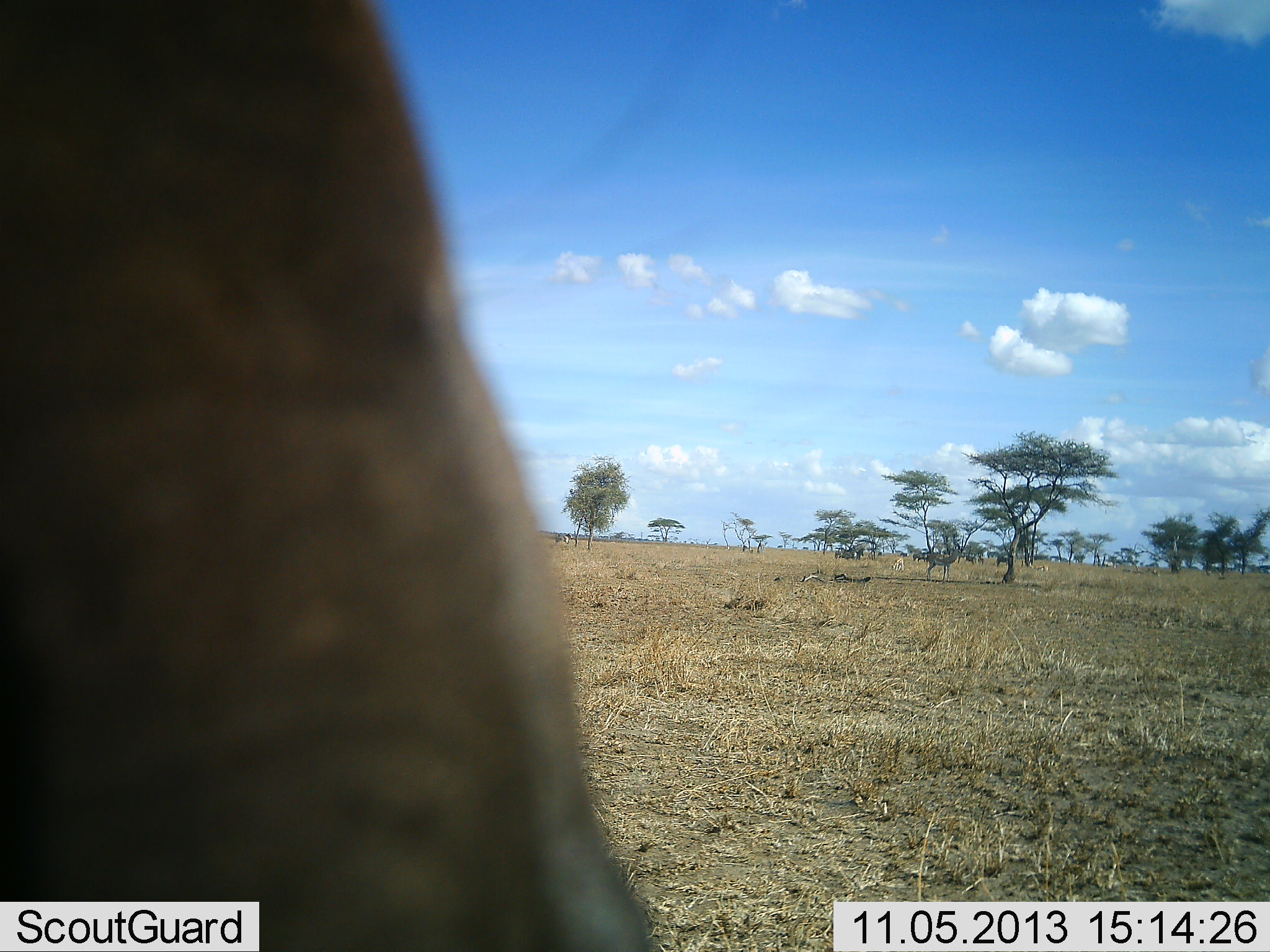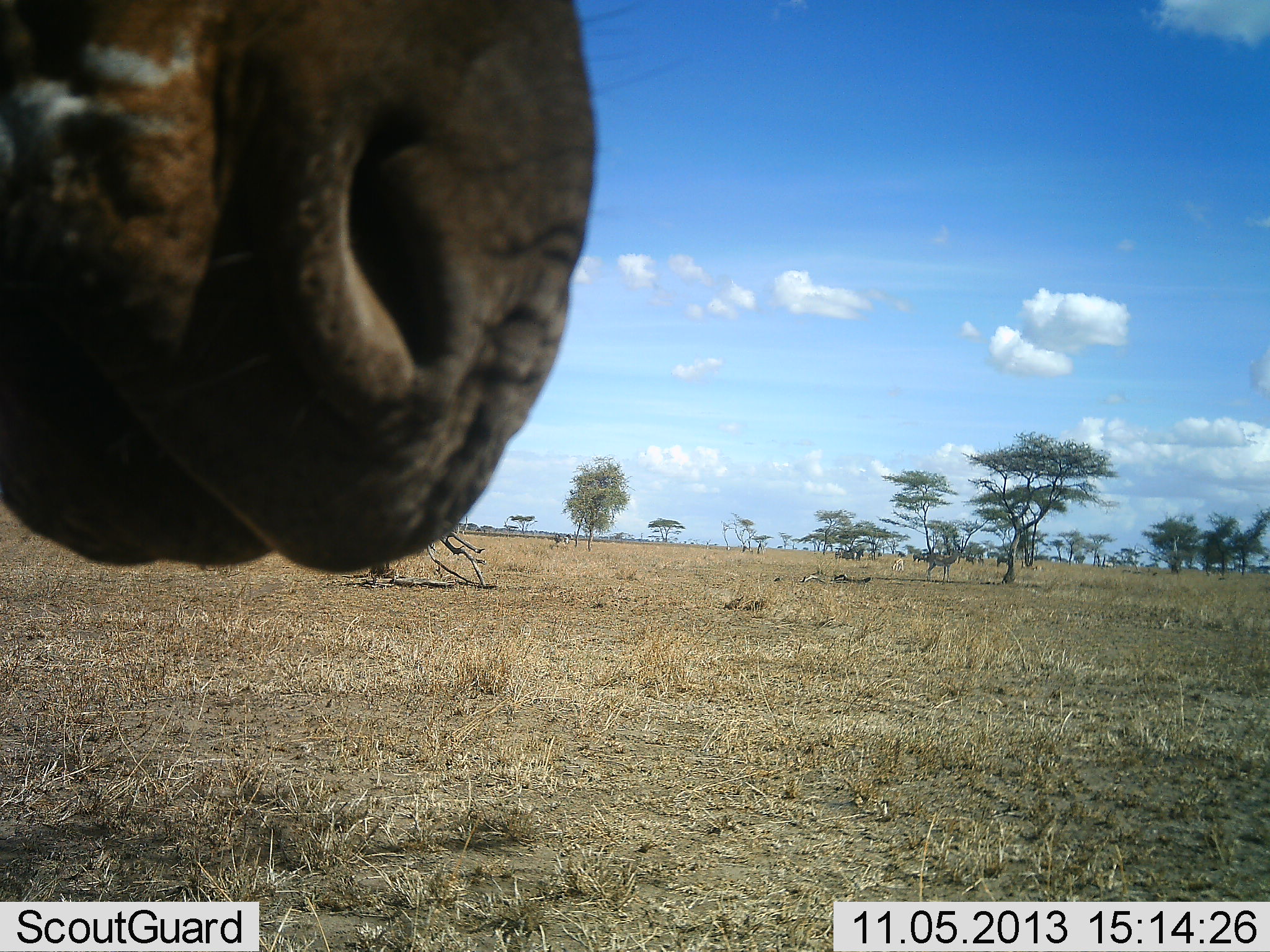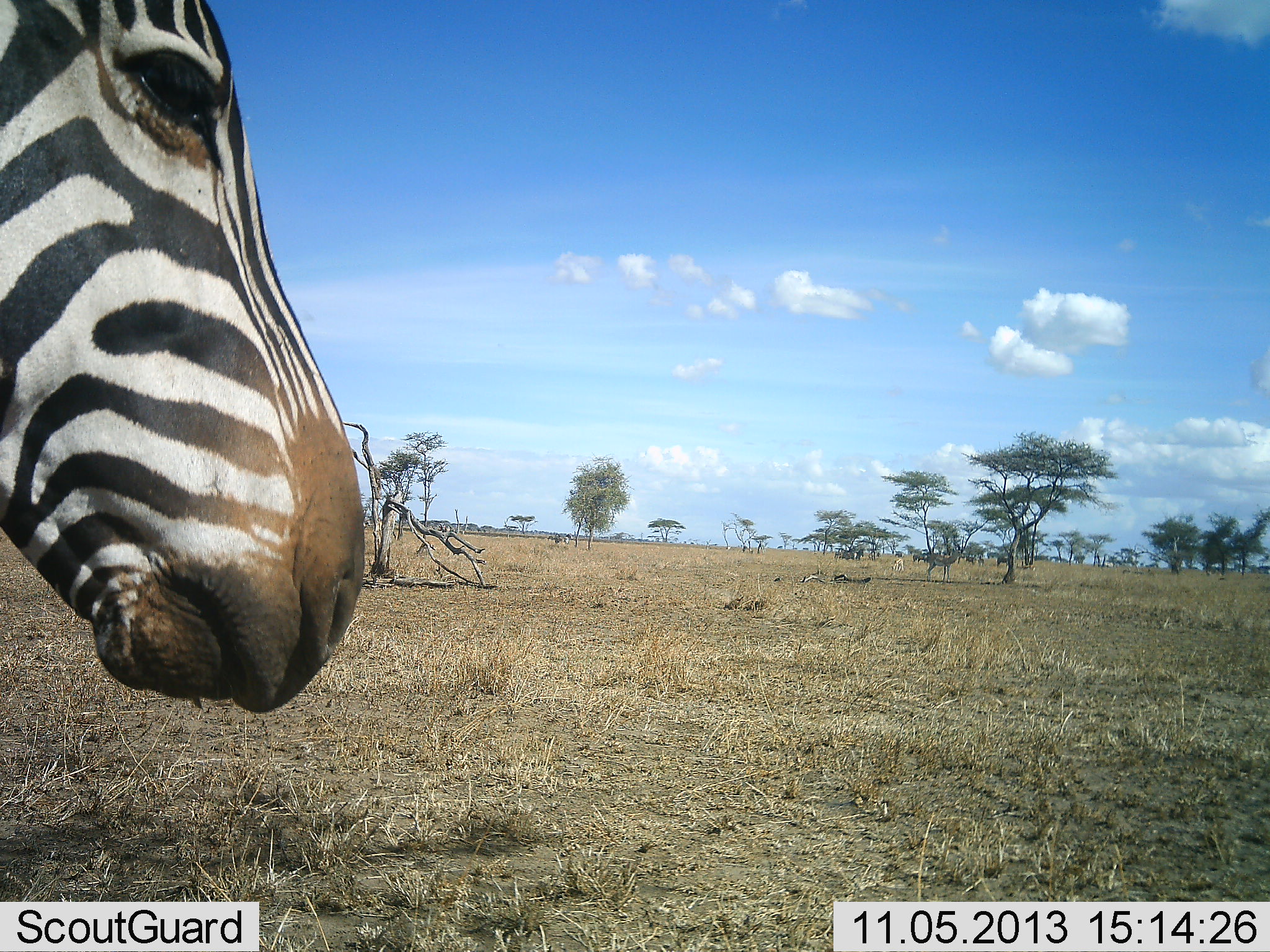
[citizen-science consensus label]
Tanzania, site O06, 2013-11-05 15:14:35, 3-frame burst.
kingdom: Animalia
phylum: Chordata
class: Mammalia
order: Perissodactyla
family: Equidae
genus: Equus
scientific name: Equus quagga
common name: plains zebra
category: zebra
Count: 1.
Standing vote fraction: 70%.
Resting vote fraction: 5%.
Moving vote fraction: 25%.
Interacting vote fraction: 15%.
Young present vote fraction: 0%.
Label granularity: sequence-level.